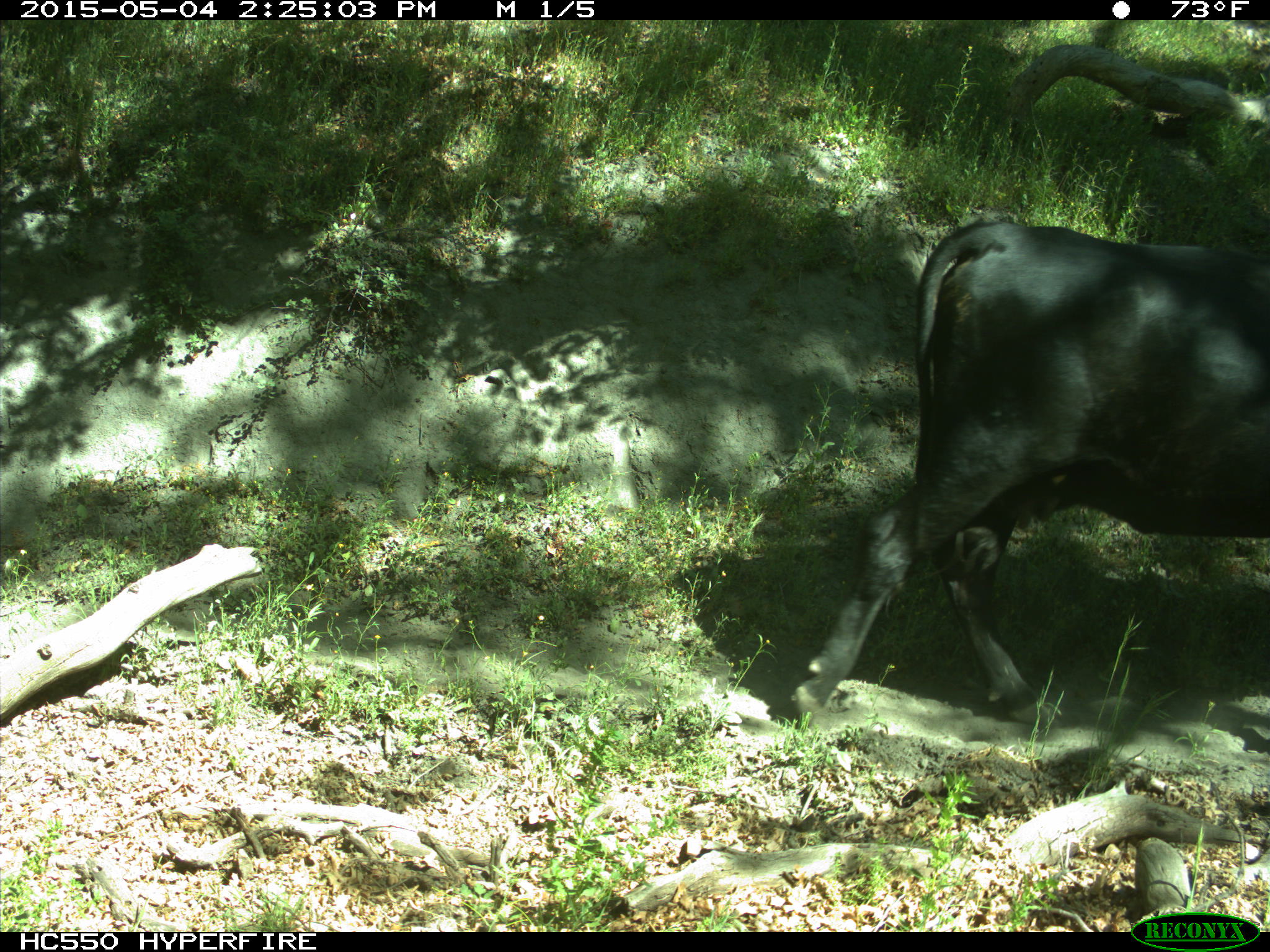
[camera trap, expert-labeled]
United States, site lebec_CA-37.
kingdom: Animalia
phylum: Chordata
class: Mammalia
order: Artiodactyla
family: Bovidae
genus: Bos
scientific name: Bos taurus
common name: domestic cow